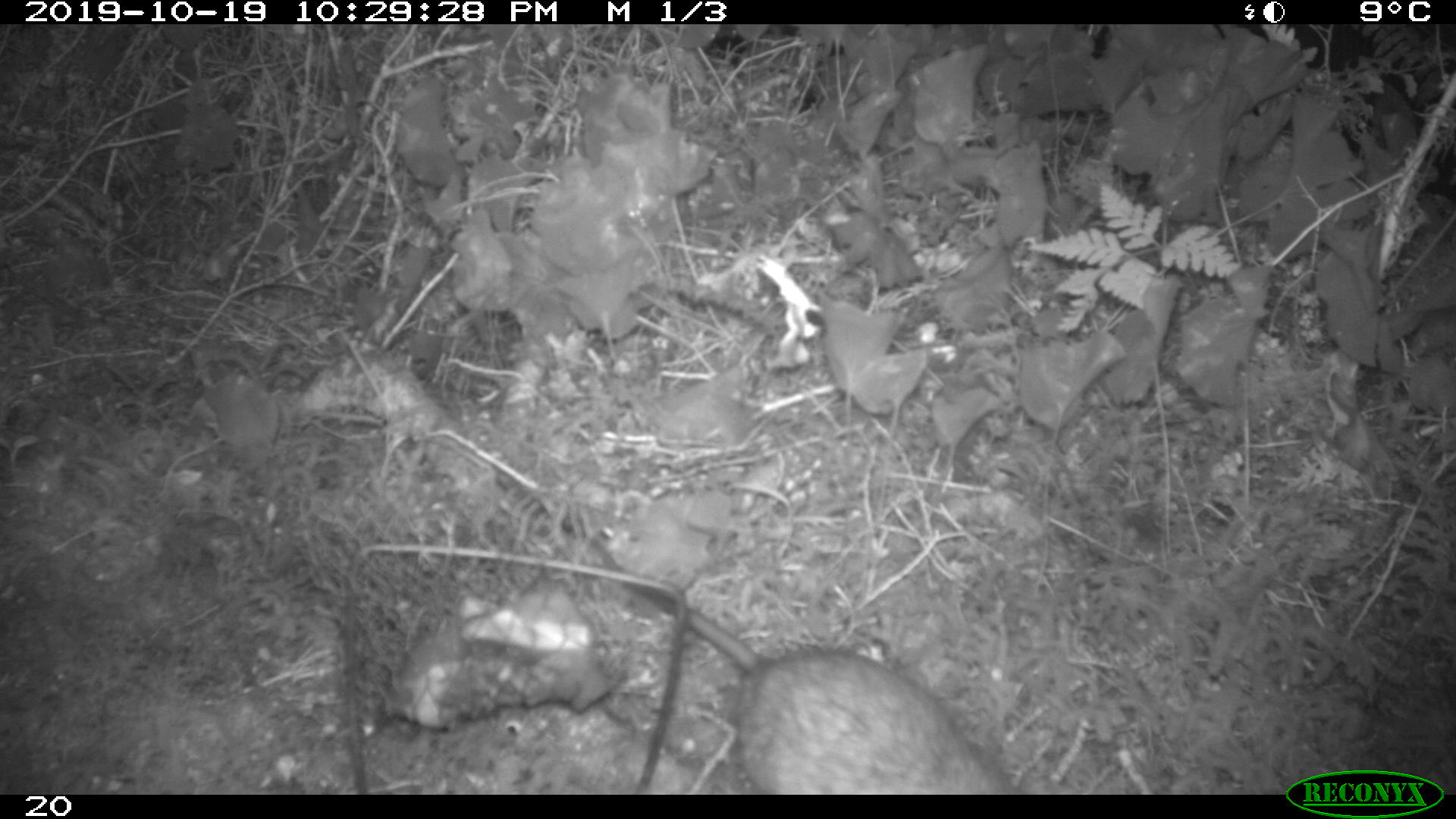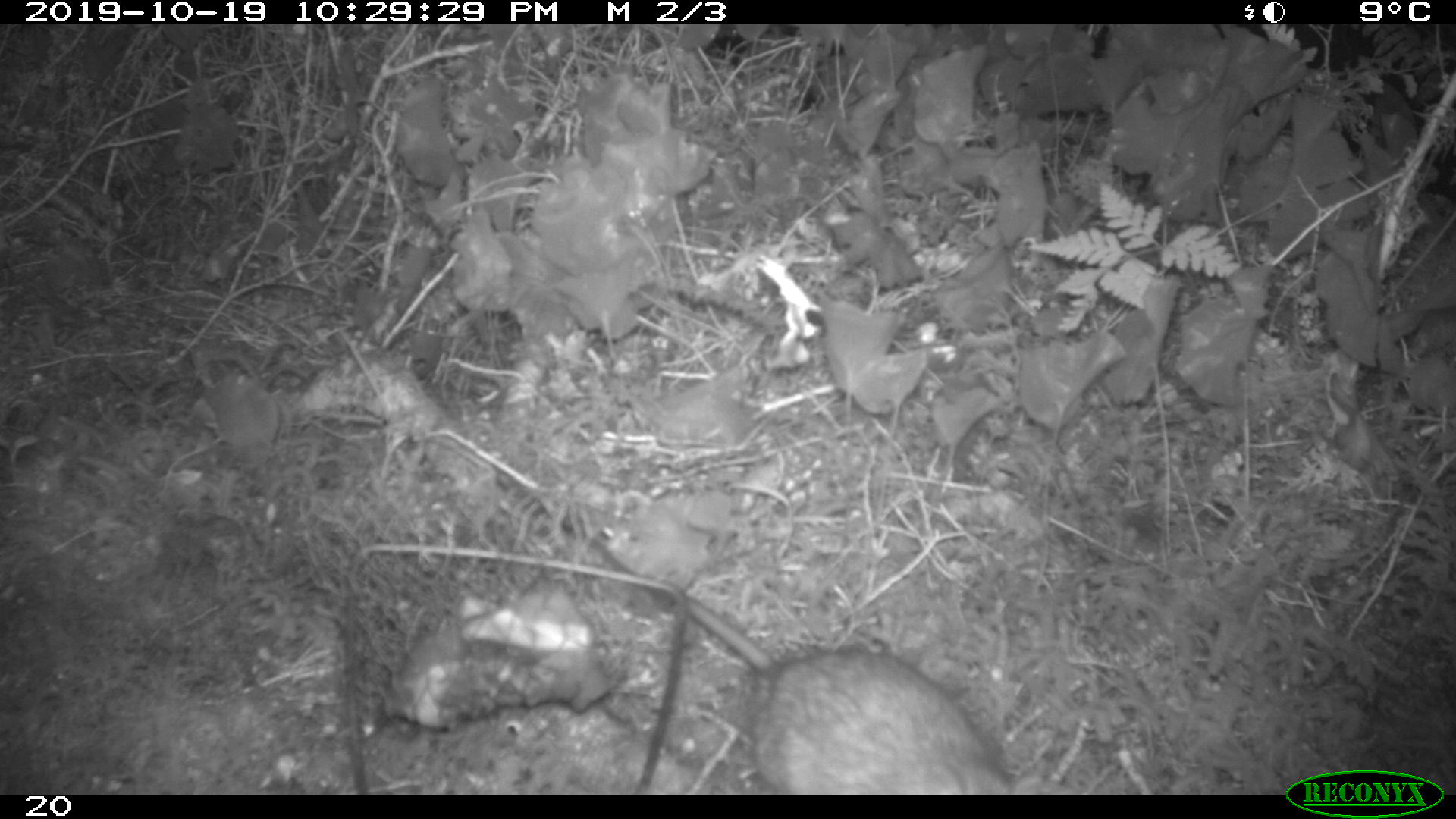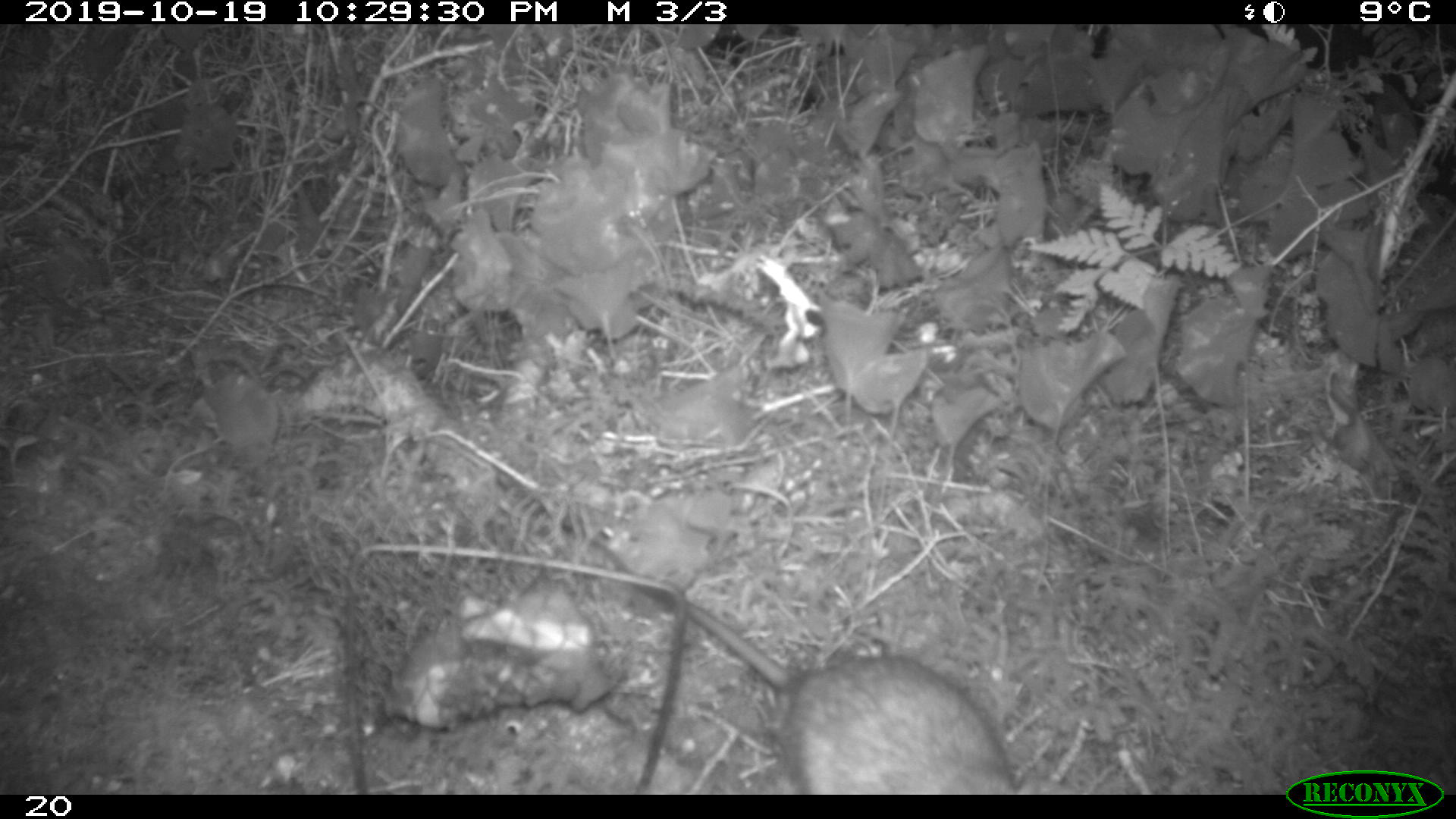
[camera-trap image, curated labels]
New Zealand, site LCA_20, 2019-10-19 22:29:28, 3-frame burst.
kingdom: Animalia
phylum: Chordata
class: Mammalia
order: Rodentia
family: Muridae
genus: Rattus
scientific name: Rattus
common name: rat